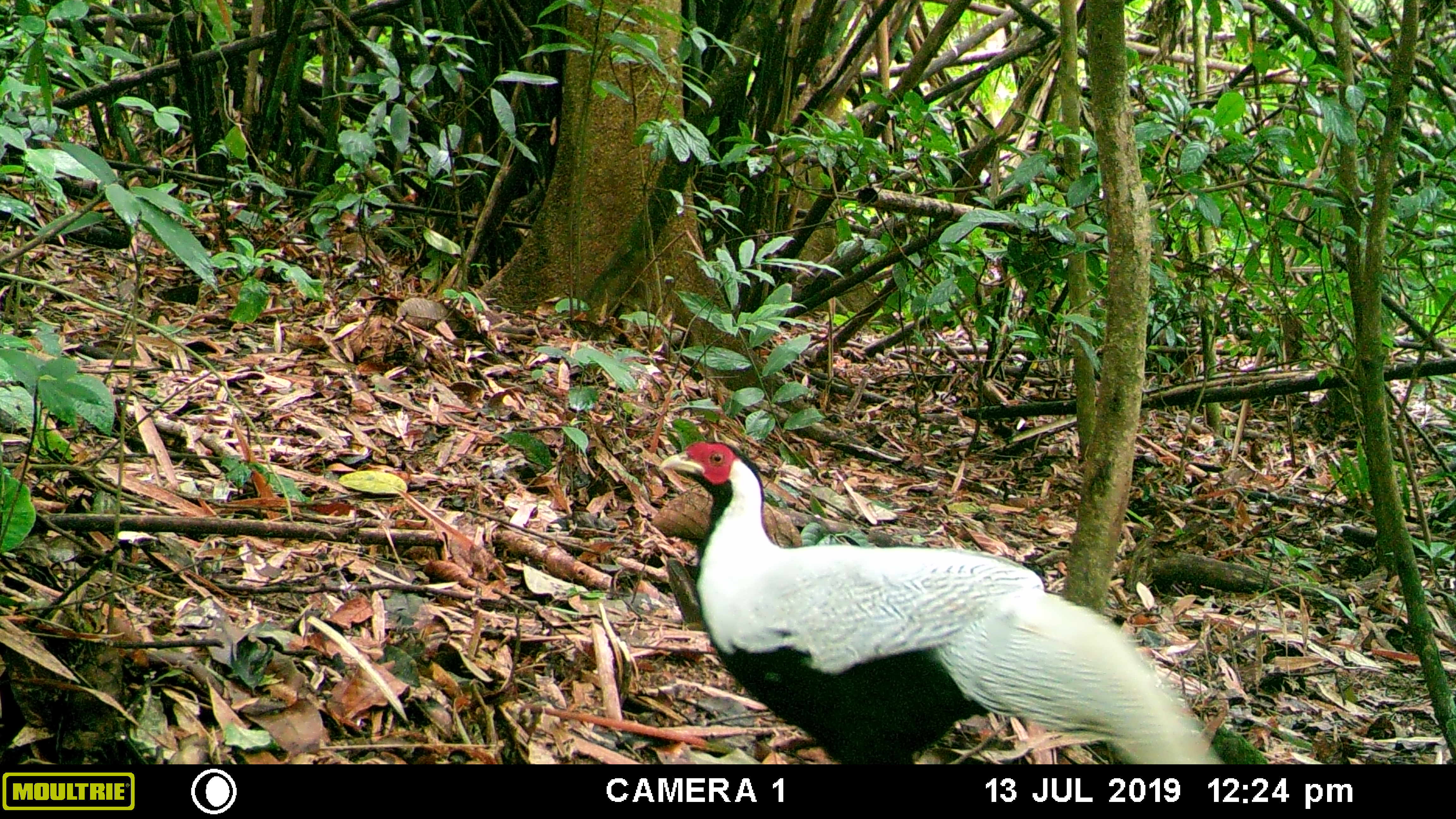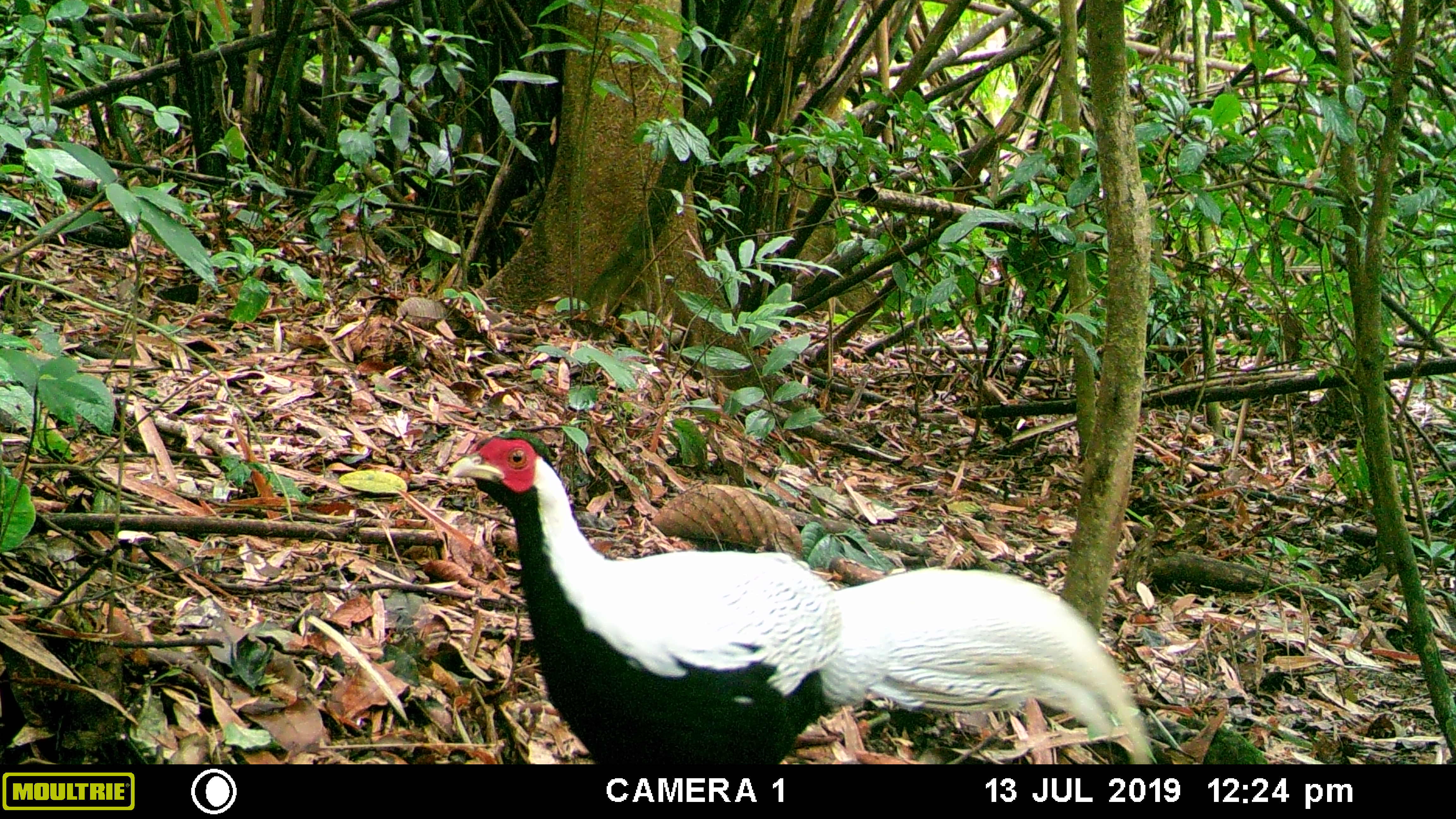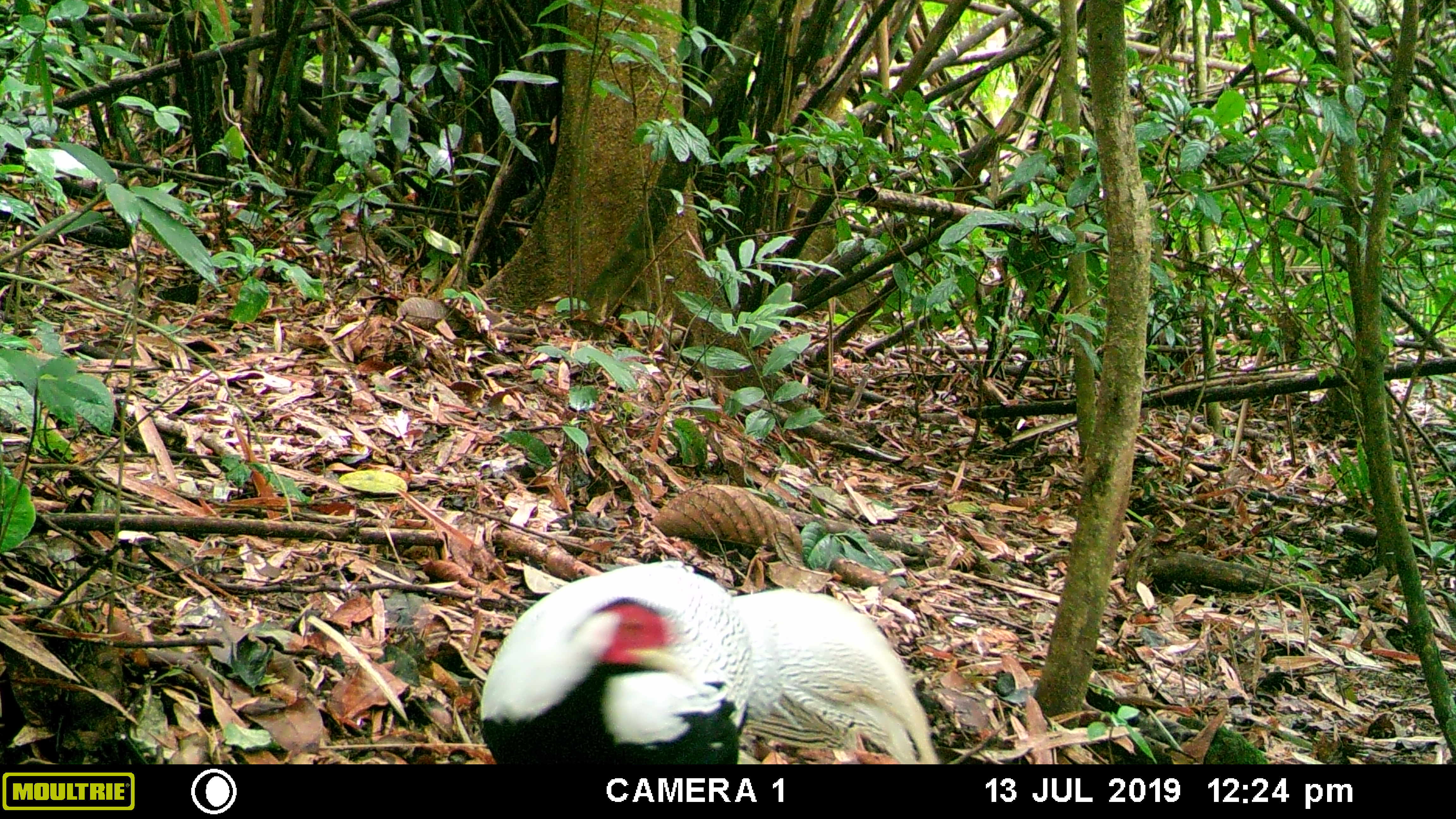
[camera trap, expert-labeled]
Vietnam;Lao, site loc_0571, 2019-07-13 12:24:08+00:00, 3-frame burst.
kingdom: Animalia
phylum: Chordata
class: Aves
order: Galliformes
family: Phasianidae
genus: Lophura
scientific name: Lophura nycthemera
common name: silver pheasant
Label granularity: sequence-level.